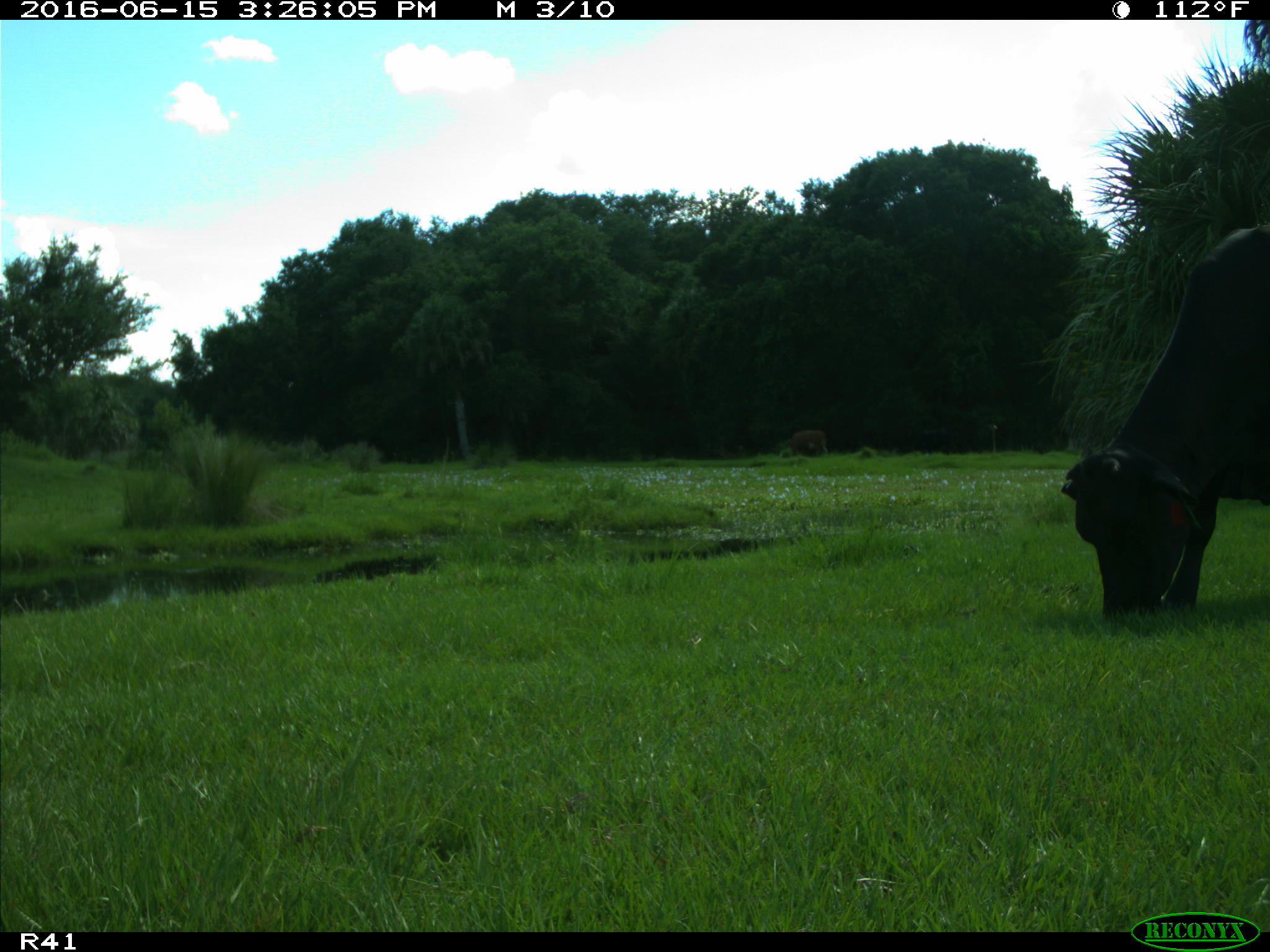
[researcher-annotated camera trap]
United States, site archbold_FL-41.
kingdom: Animalia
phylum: Chordata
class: Mammalia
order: Artiodactyla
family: Bovidae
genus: Bos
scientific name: Bos taurus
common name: domestic cow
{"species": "Bos taurus (domestic cow)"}